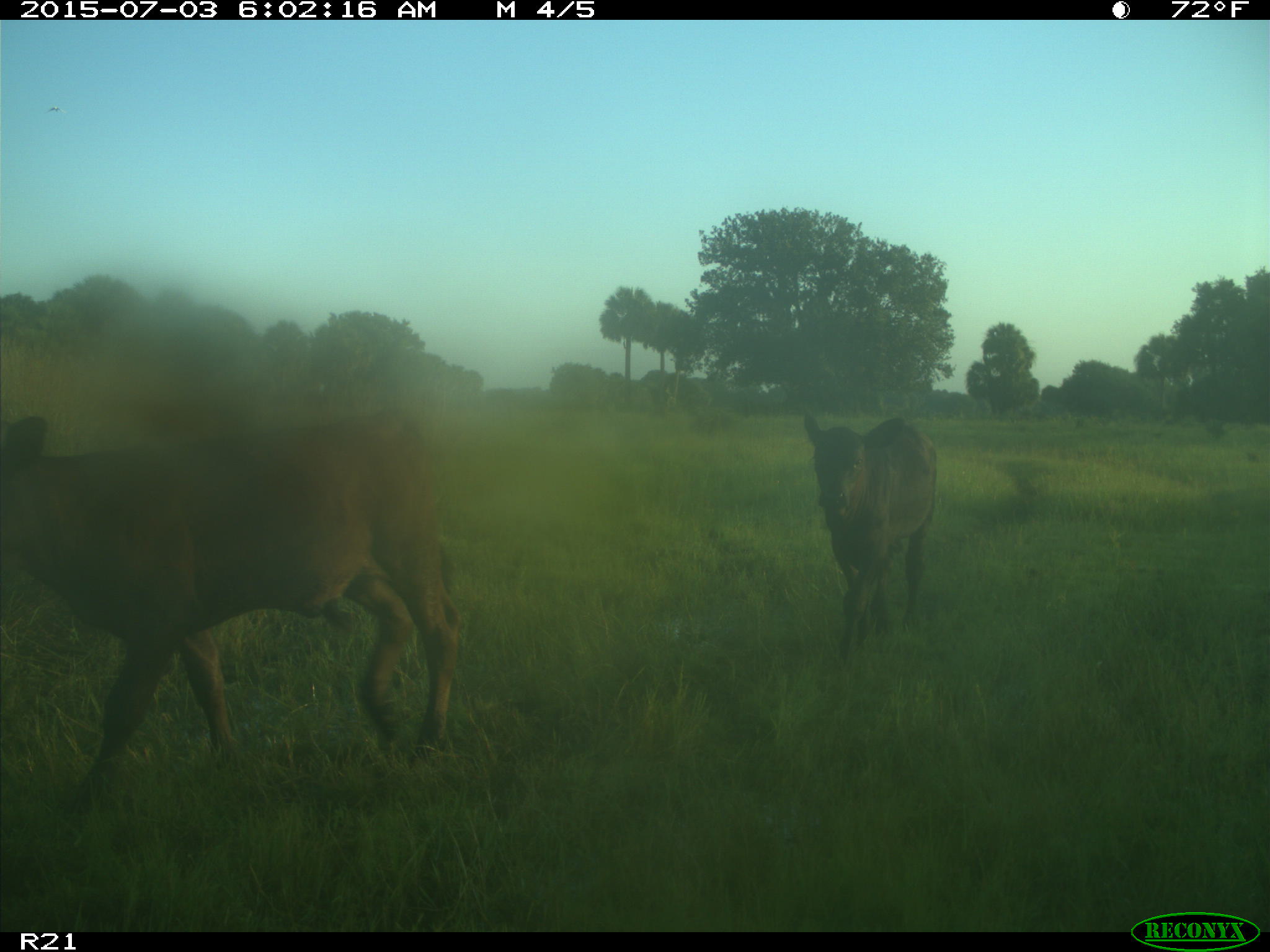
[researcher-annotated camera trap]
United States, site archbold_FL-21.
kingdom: Animalia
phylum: Chordata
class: Mammalia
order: Artiodactyla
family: Bovidae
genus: Bos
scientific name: Bos taurus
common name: domestic cow